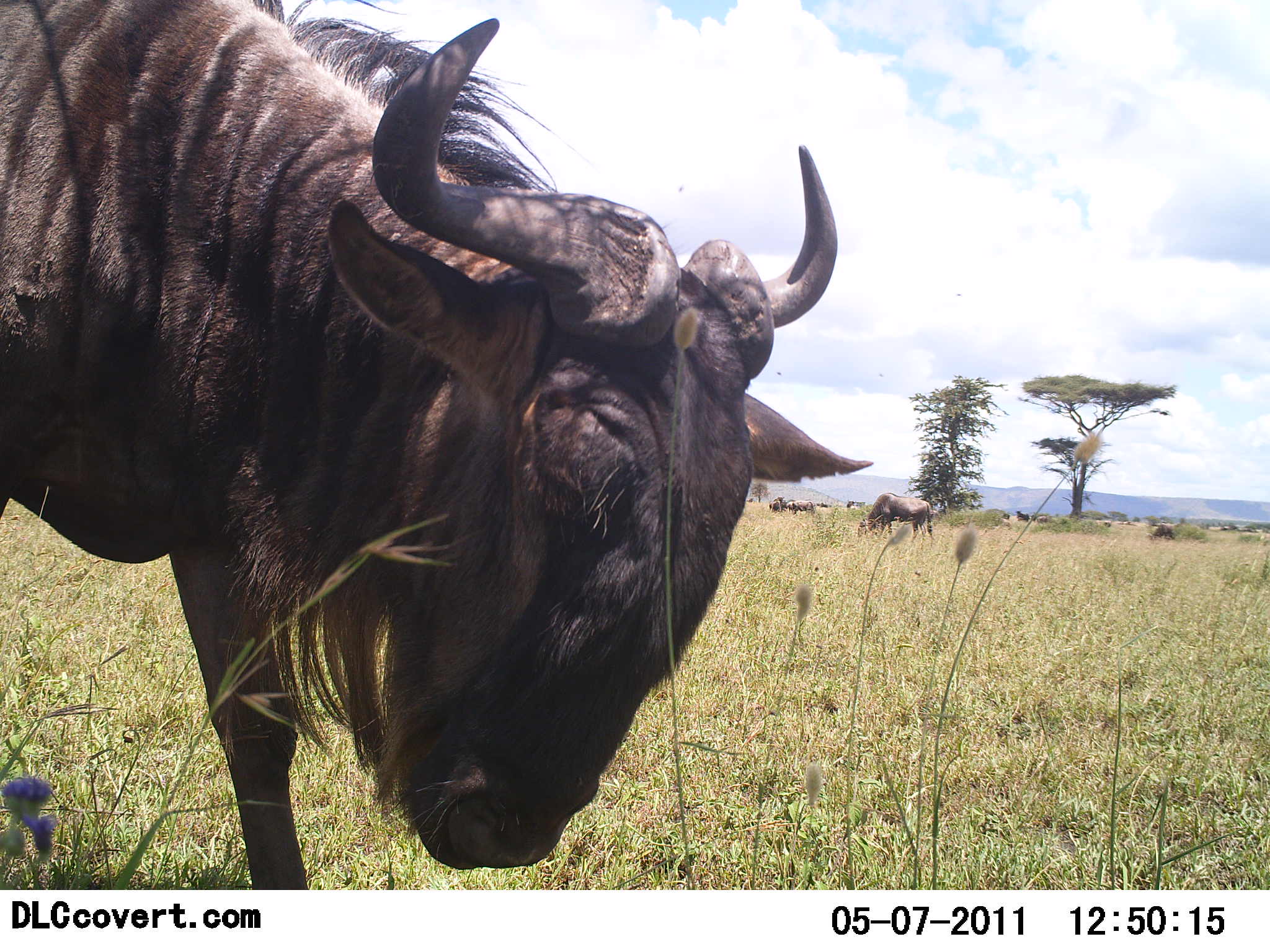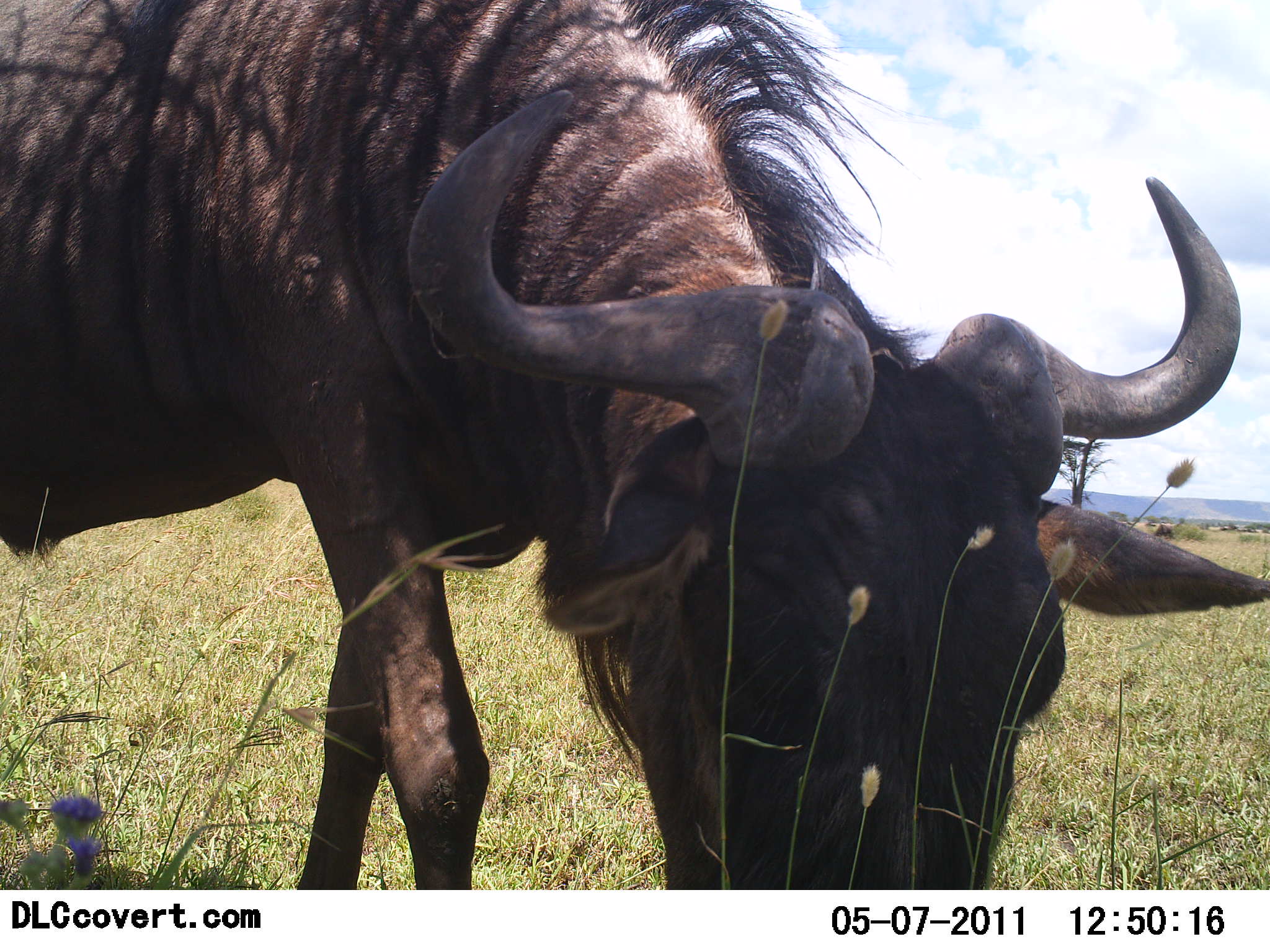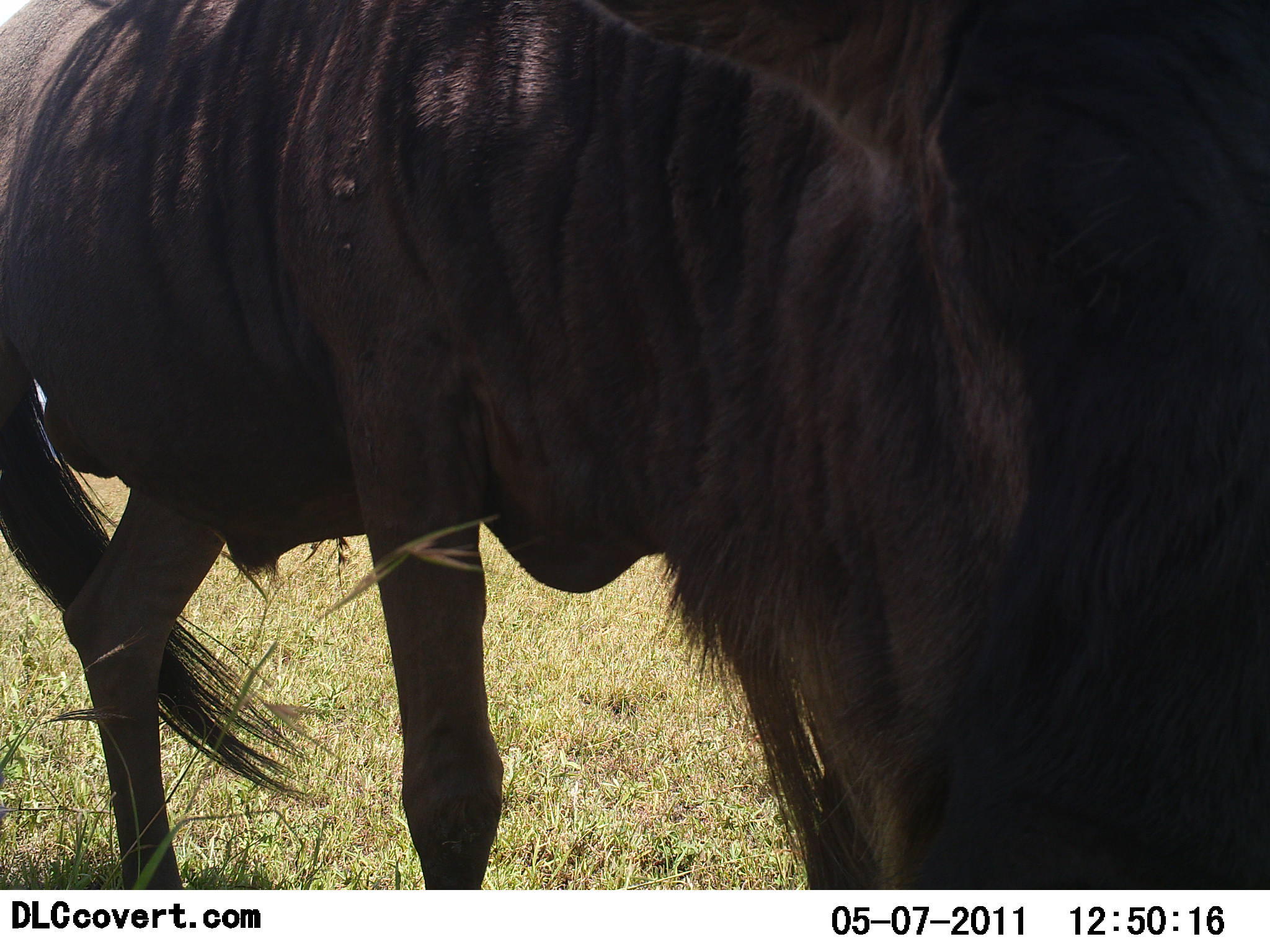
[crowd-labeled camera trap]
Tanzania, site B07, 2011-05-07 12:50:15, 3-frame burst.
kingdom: Animalia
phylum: Chordata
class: Mammalia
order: Artiodactyla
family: Bovidae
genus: Connochaetes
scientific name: Connochaetes taurinus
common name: blue wildebeest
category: wildebeest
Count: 1.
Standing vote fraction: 42%.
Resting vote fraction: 0%.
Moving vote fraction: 58%.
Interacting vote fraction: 0%.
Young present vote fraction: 0%.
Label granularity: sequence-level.